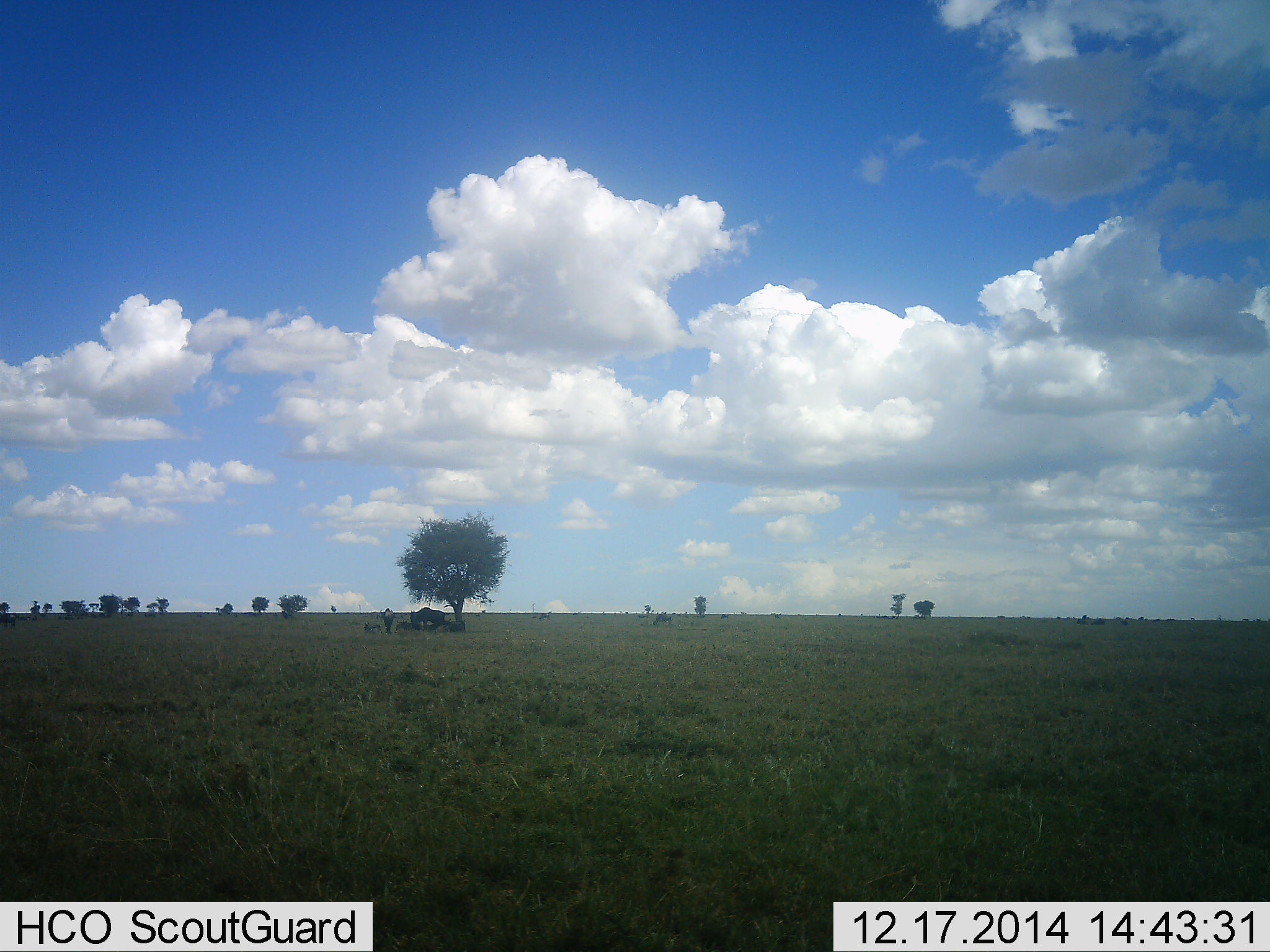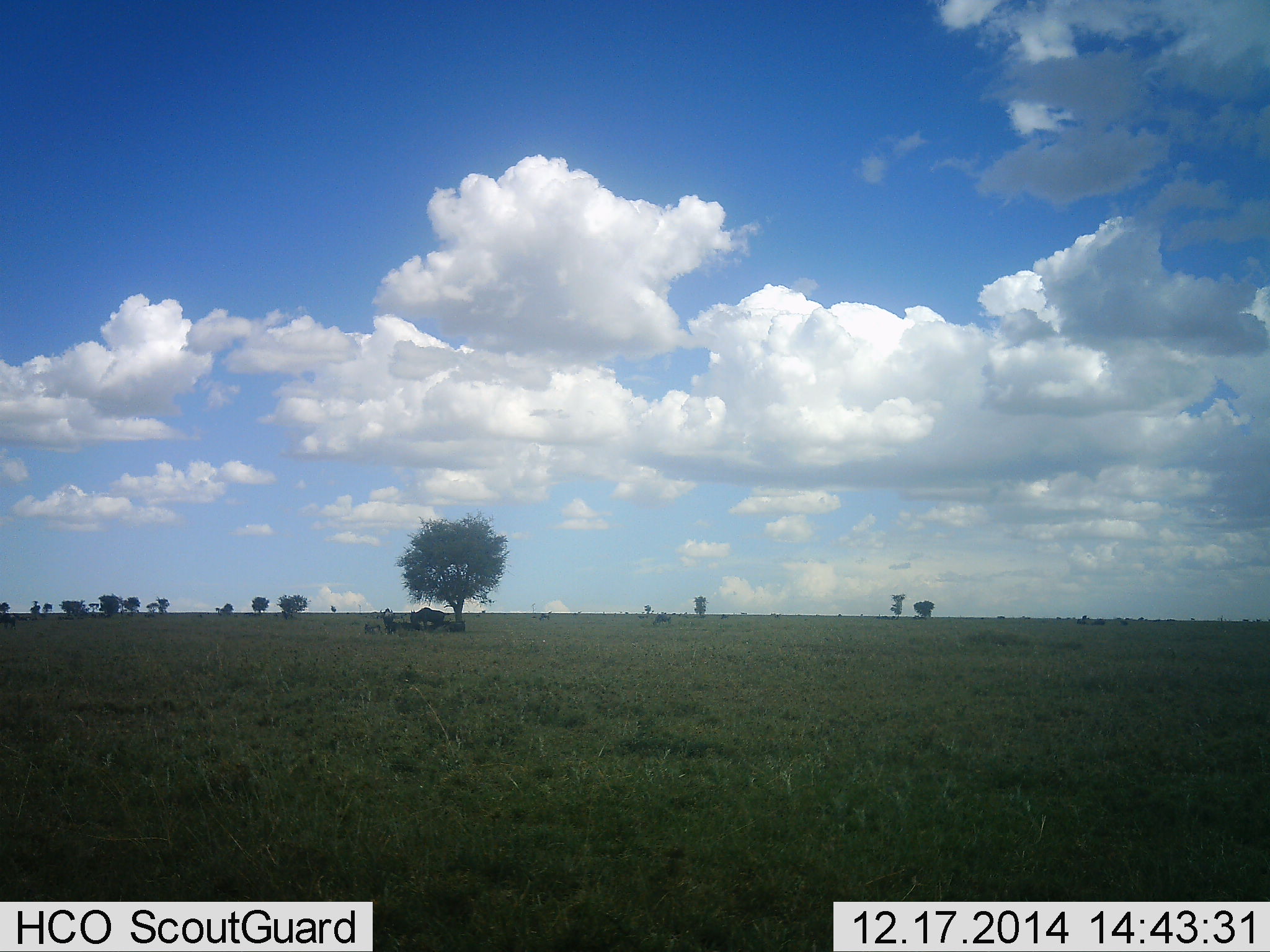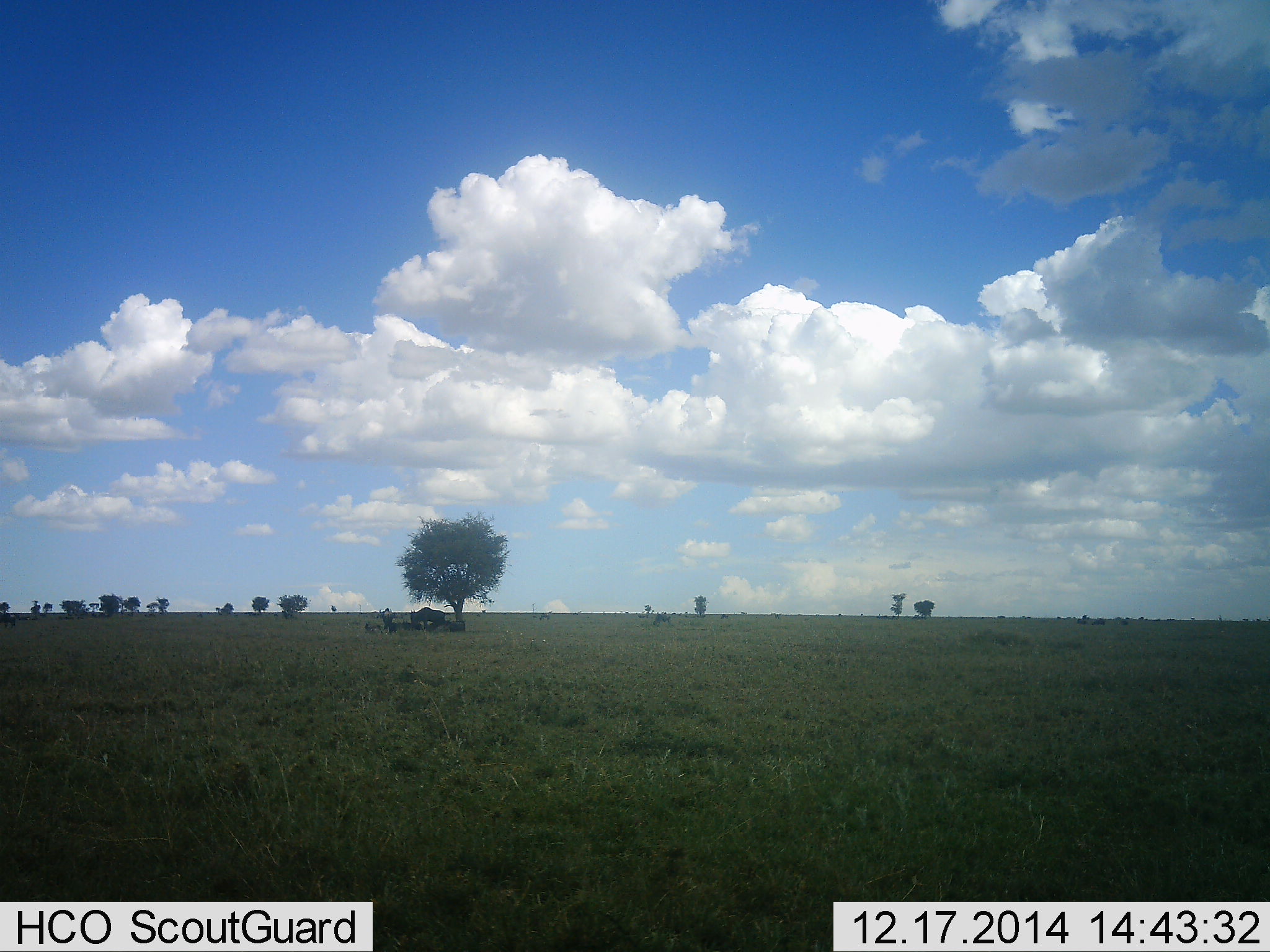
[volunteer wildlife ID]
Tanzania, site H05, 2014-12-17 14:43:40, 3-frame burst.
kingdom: Animalia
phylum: Chordata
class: Mammalia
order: Artiodactyla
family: Bovidae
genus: Connochaetes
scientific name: Connochaetes taurinus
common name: blue wildebeest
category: wildebeest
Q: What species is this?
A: Wildebeest (blue wildebeest) (Connochaetes taurinus).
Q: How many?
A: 5.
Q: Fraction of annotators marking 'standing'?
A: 60%.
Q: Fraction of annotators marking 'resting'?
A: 100%.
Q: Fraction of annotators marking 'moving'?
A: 0%.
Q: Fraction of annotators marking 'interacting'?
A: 0%.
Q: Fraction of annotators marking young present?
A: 0%.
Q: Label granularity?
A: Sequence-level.